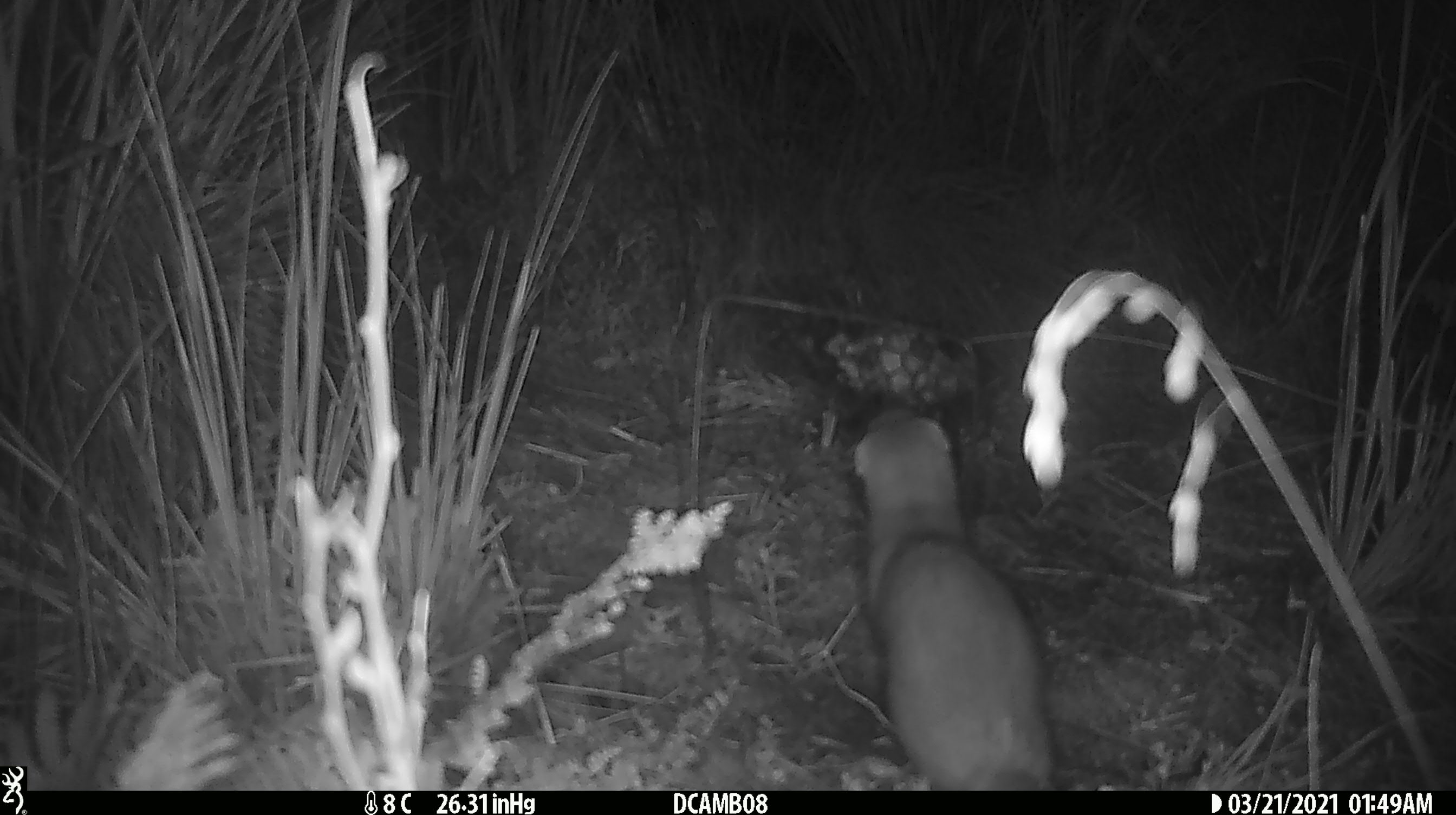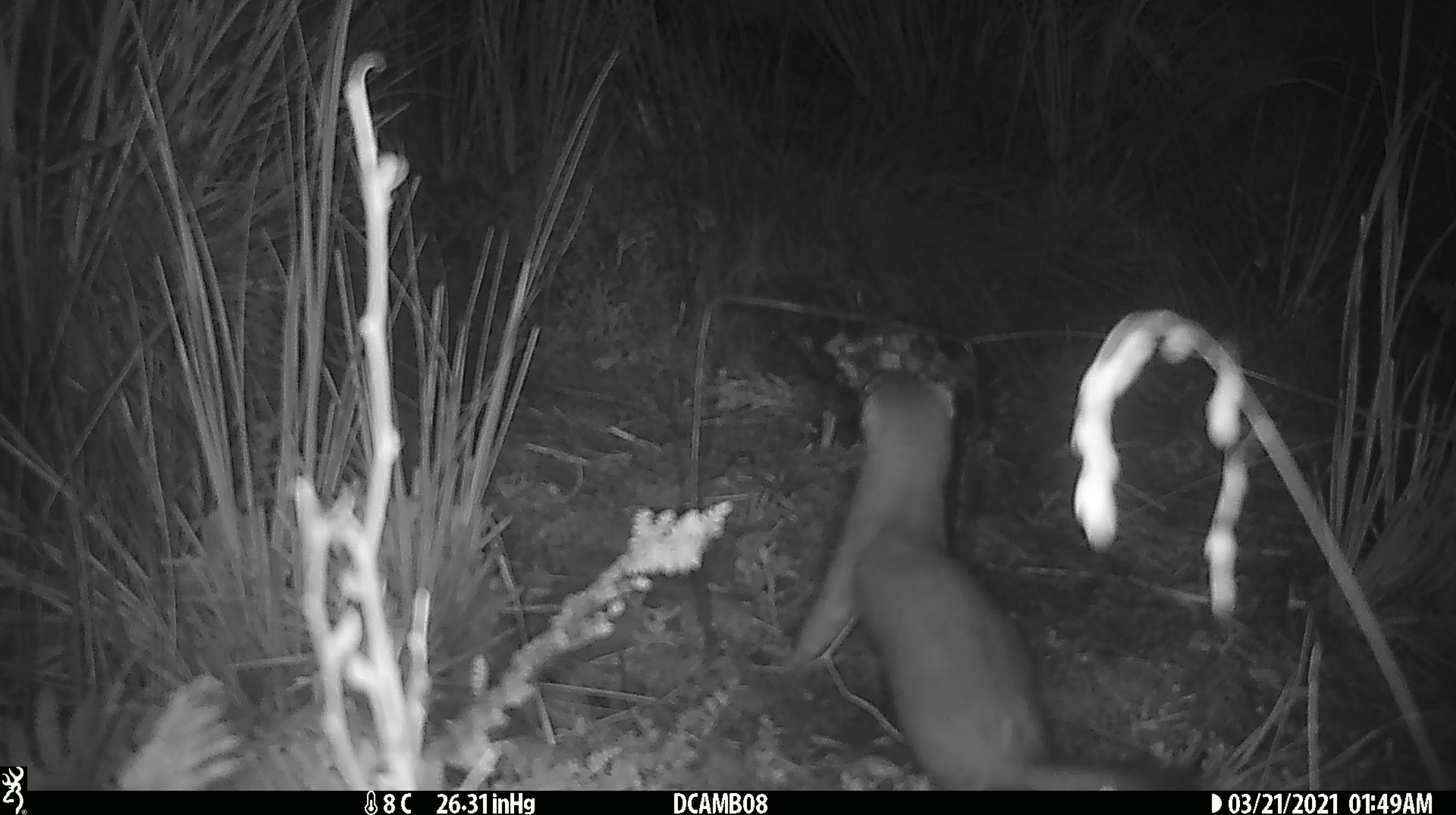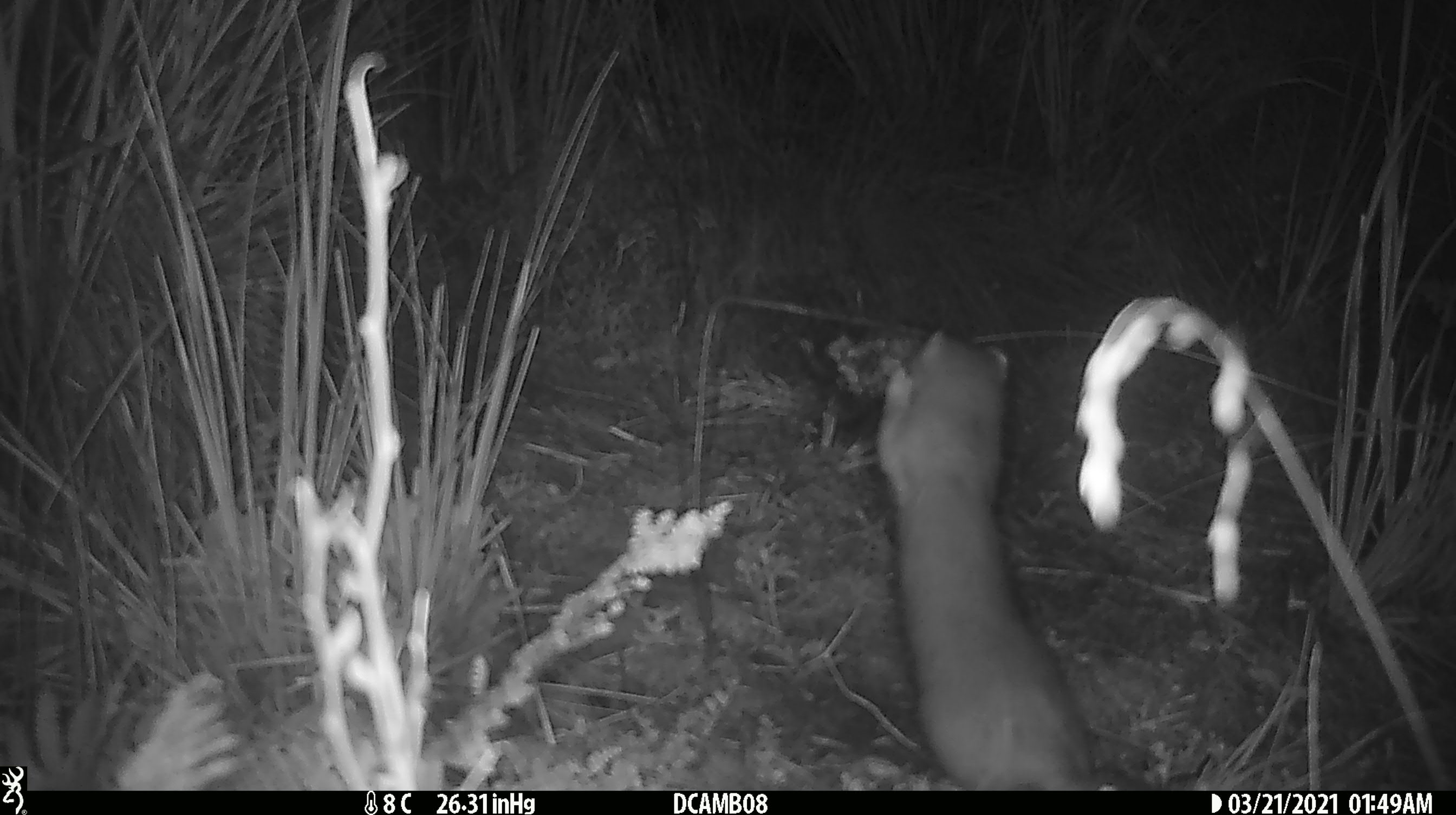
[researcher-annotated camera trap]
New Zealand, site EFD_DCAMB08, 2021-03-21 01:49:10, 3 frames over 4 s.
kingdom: Animalia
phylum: Chordata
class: Mammalia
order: Carnivora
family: Mustelidae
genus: Mustela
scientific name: Mustela erminea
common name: stoat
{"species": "stoat (Mustela erminea)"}